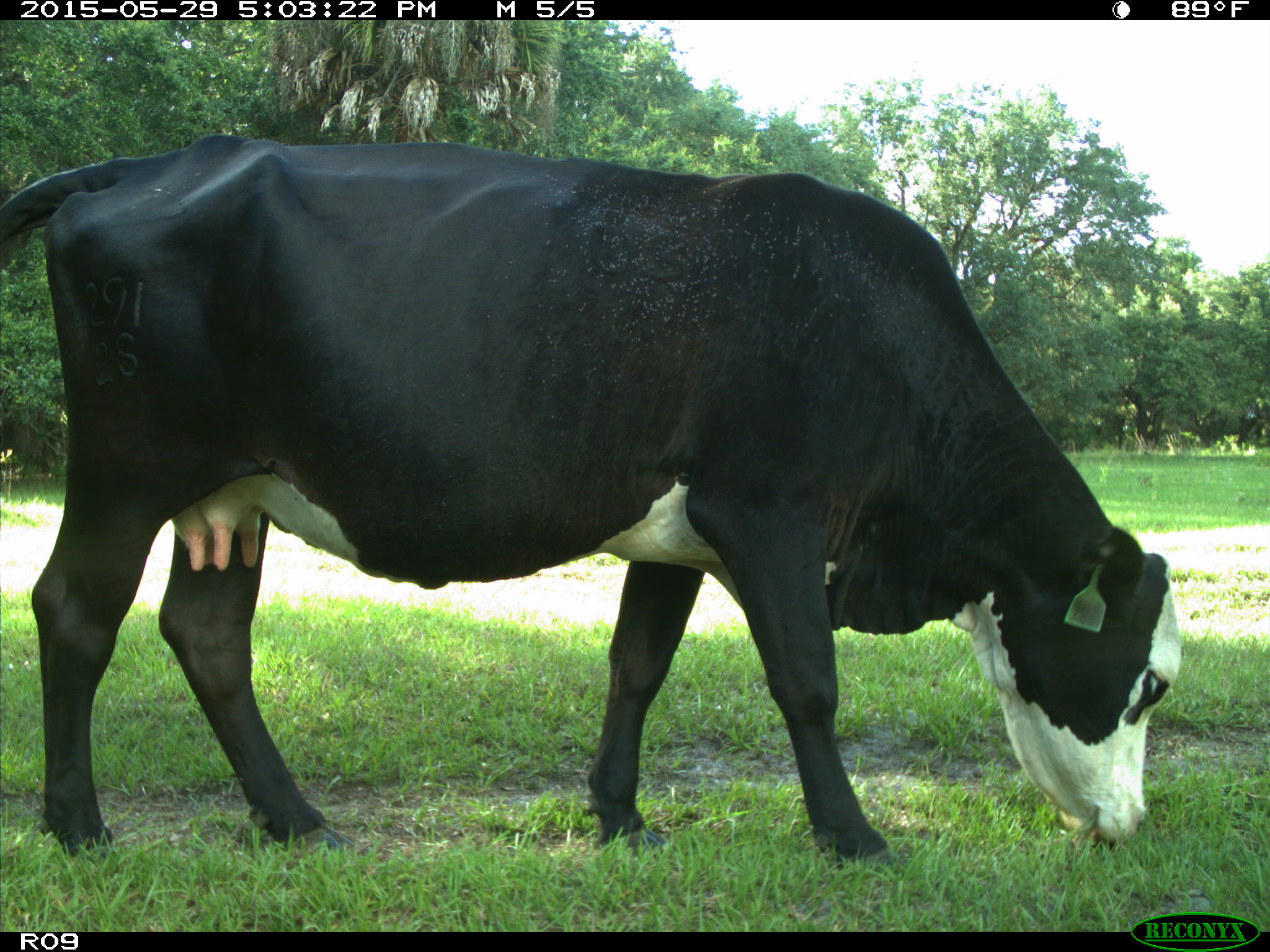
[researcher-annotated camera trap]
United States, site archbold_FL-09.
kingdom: Animalia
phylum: Chordata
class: Mammalia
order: Artiodactyla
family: Bovidae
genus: Bos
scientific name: Bos taurus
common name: domestic cow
Bos taurus (domestic cow).